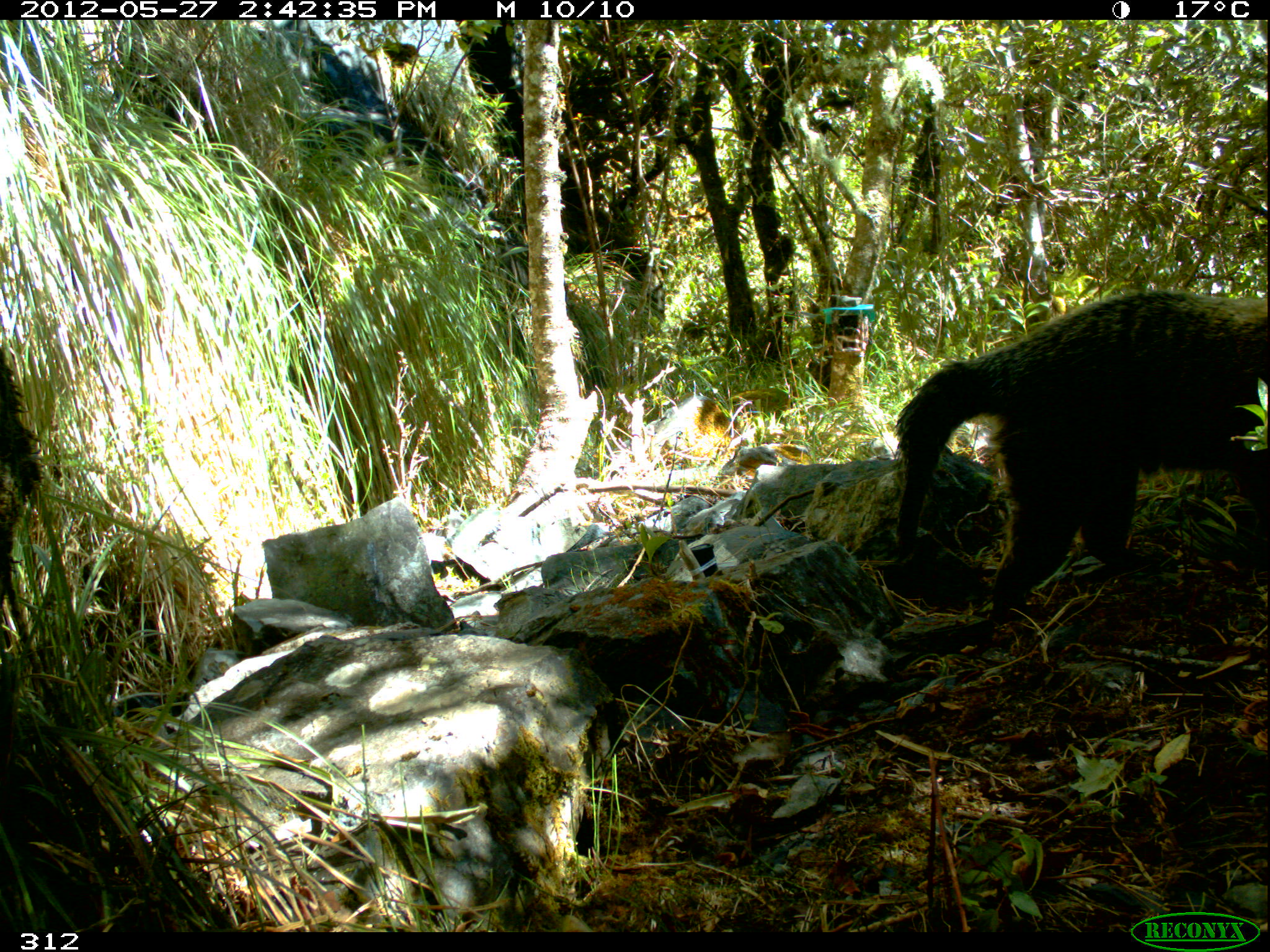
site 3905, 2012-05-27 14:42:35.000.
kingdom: Animalia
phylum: Chordata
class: Mammalia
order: Carnivora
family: Procyonidae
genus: Nasua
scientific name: Nasua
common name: coatis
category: unknown coati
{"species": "unknown coati (coatis) (Nasua)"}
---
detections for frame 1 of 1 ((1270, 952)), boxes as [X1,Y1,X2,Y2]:
unknown coati: [890,288,1270,624]